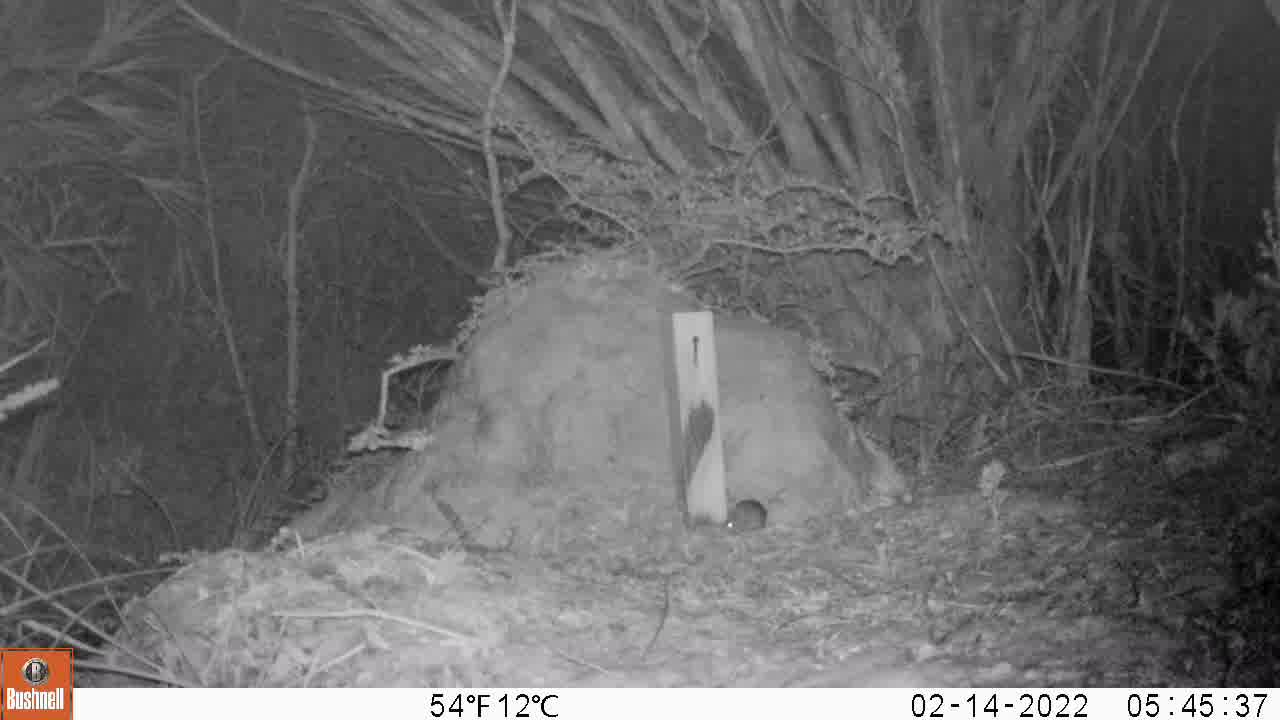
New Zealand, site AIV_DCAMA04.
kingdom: Animalia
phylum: Chordata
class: Mammalia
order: Rodentia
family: Muridae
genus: Mus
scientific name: Mus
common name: mouse